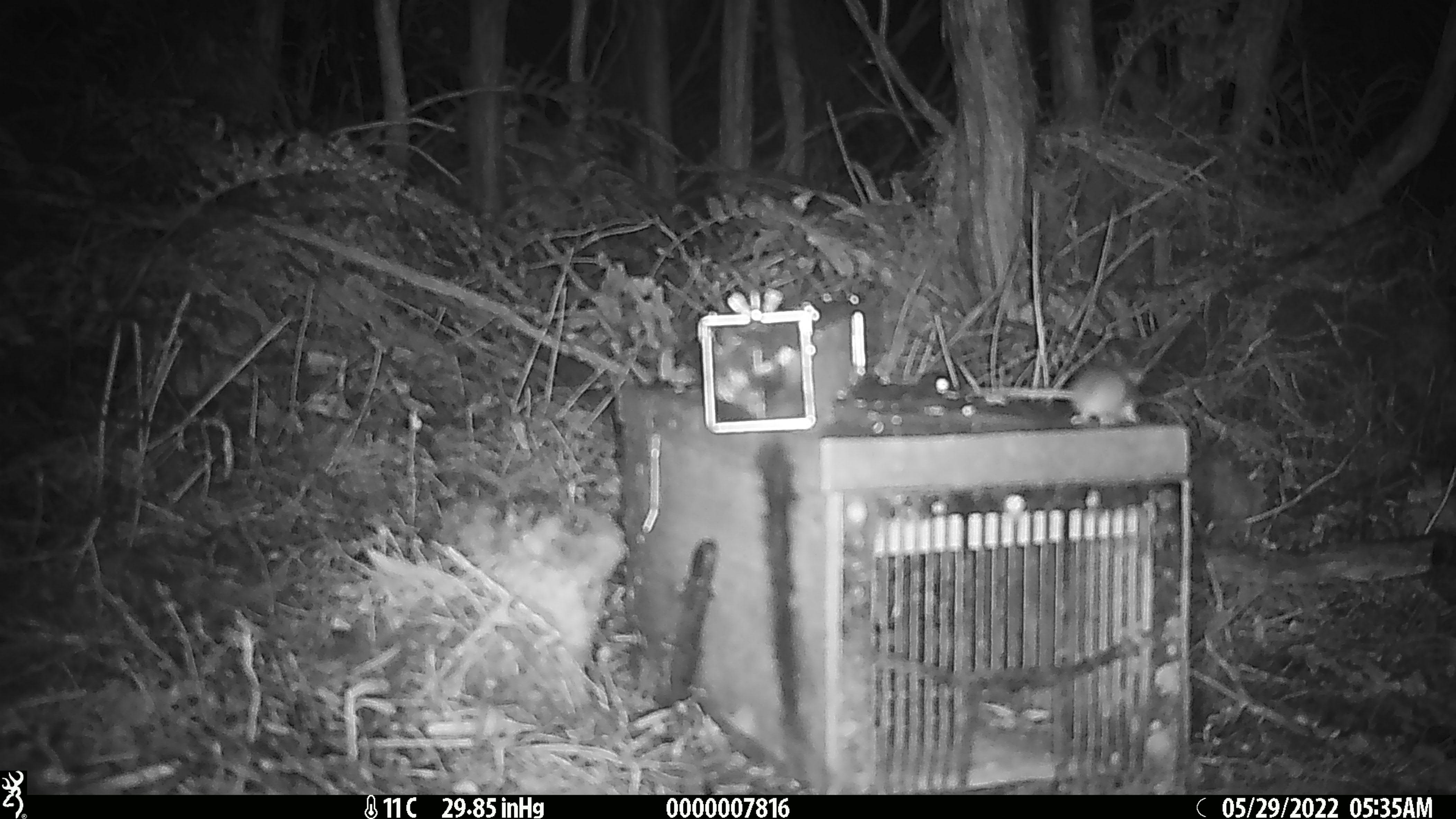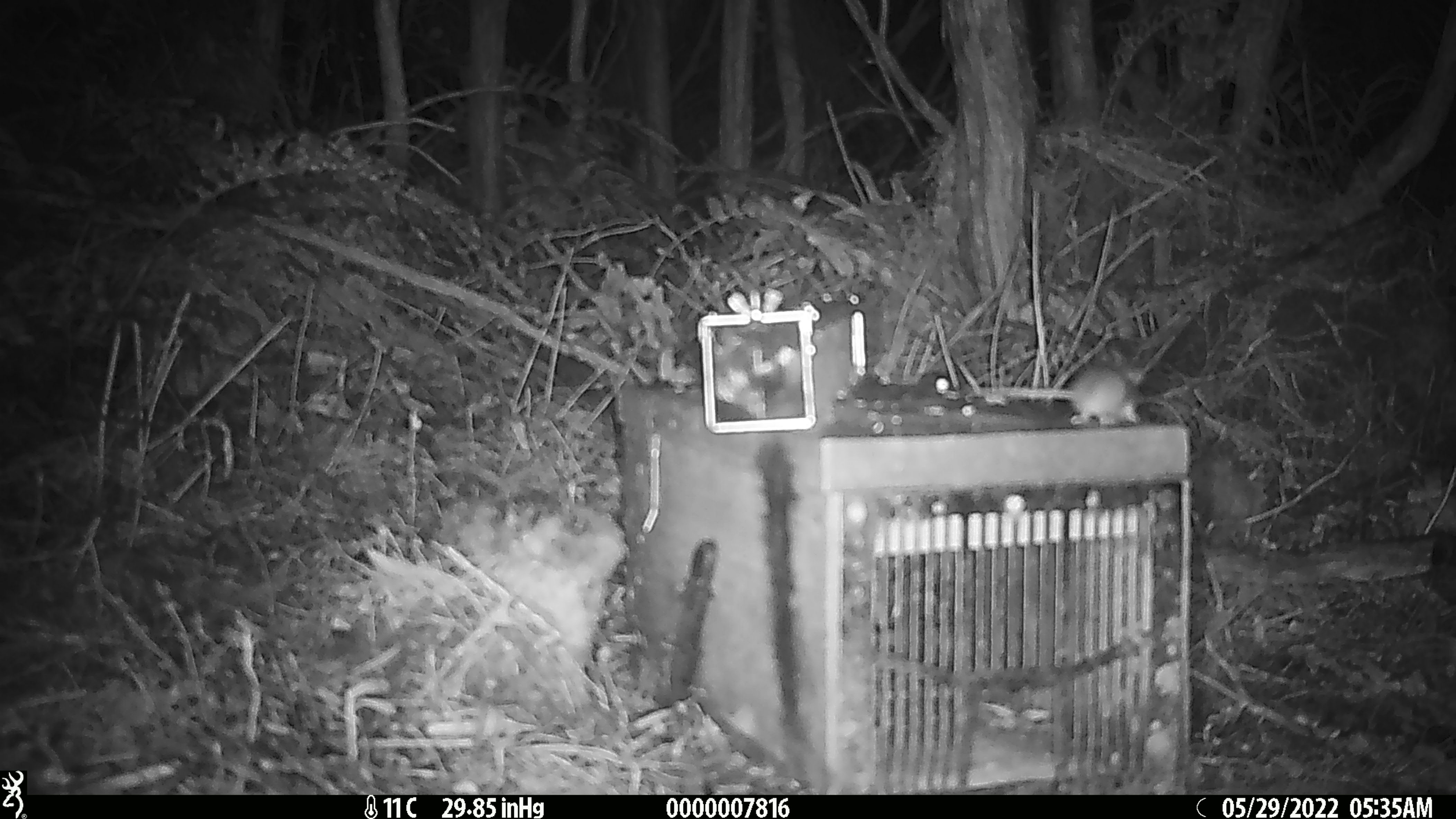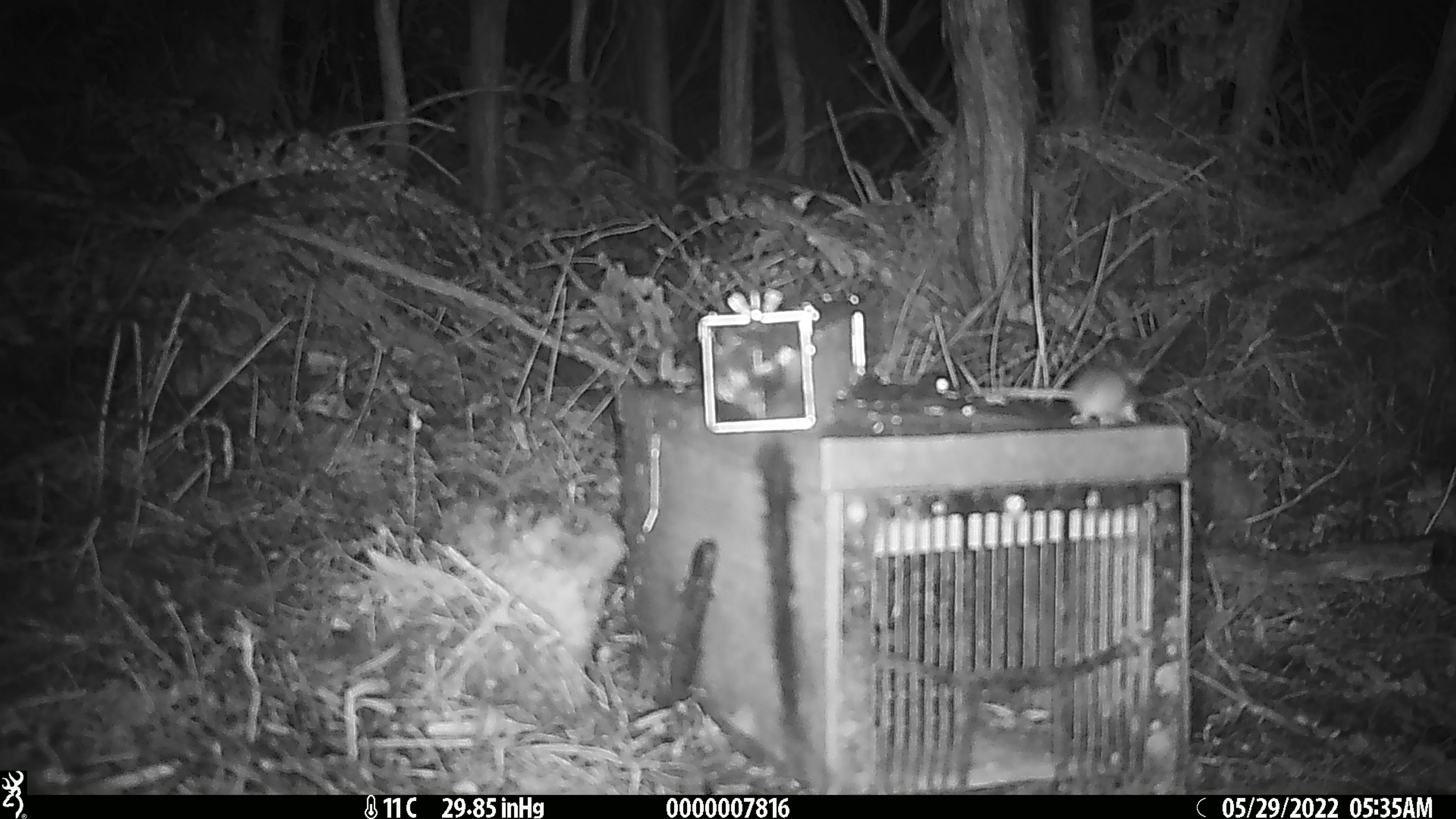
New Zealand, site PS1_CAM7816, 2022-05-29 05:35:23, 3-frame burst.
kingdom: Animalia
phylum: Chordata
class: Mammalia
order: Rodentia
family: Muridae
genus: Mus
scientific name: Mus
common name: mouse